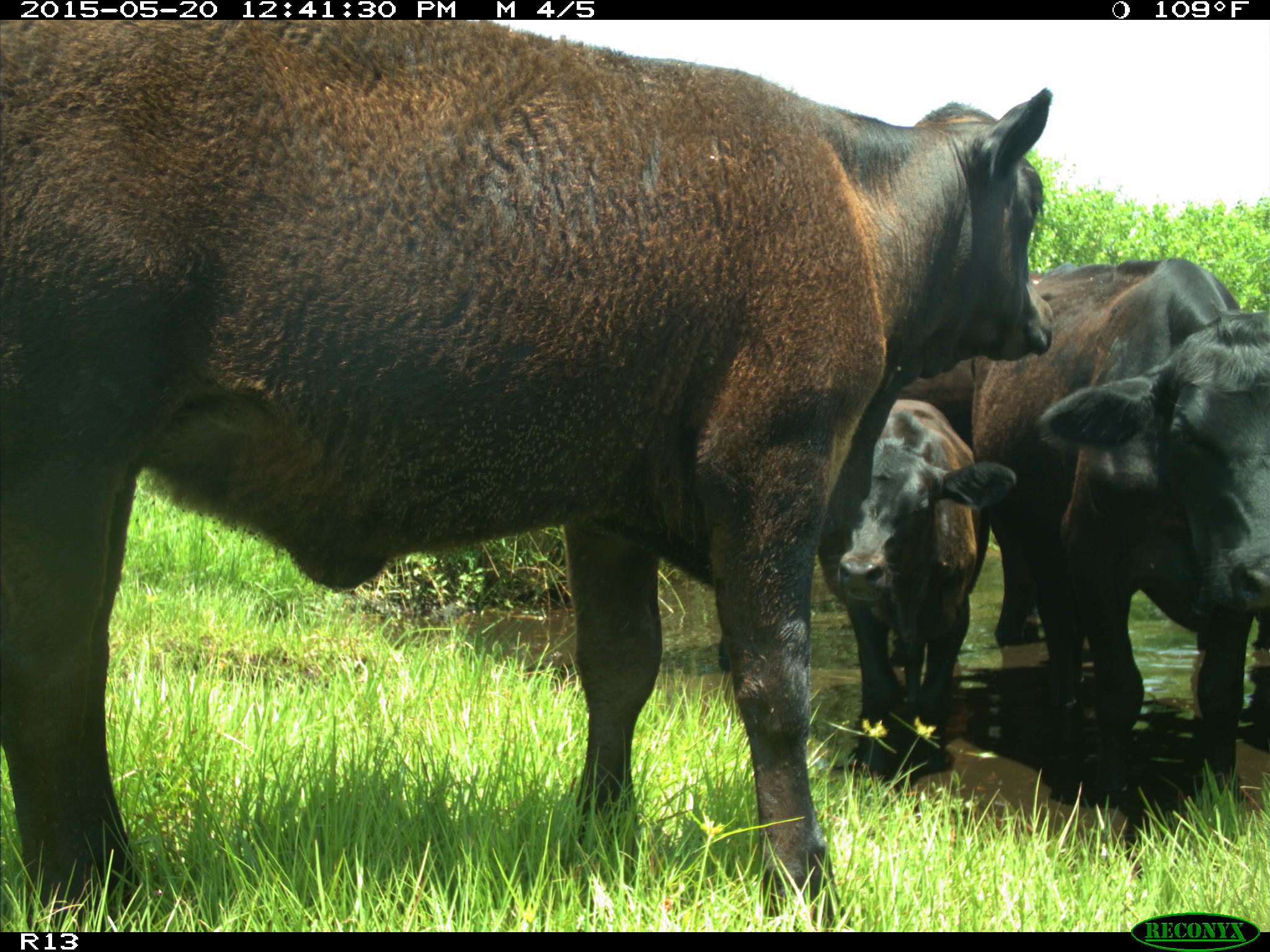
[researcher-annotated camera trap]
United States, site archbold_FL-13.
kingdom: Animalia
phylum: Chordata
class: Mammalia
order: Artiodactyla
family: Bovidae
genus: Bos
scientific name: Bos taurus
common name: domestic cow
Bos taurus (domestic cow).